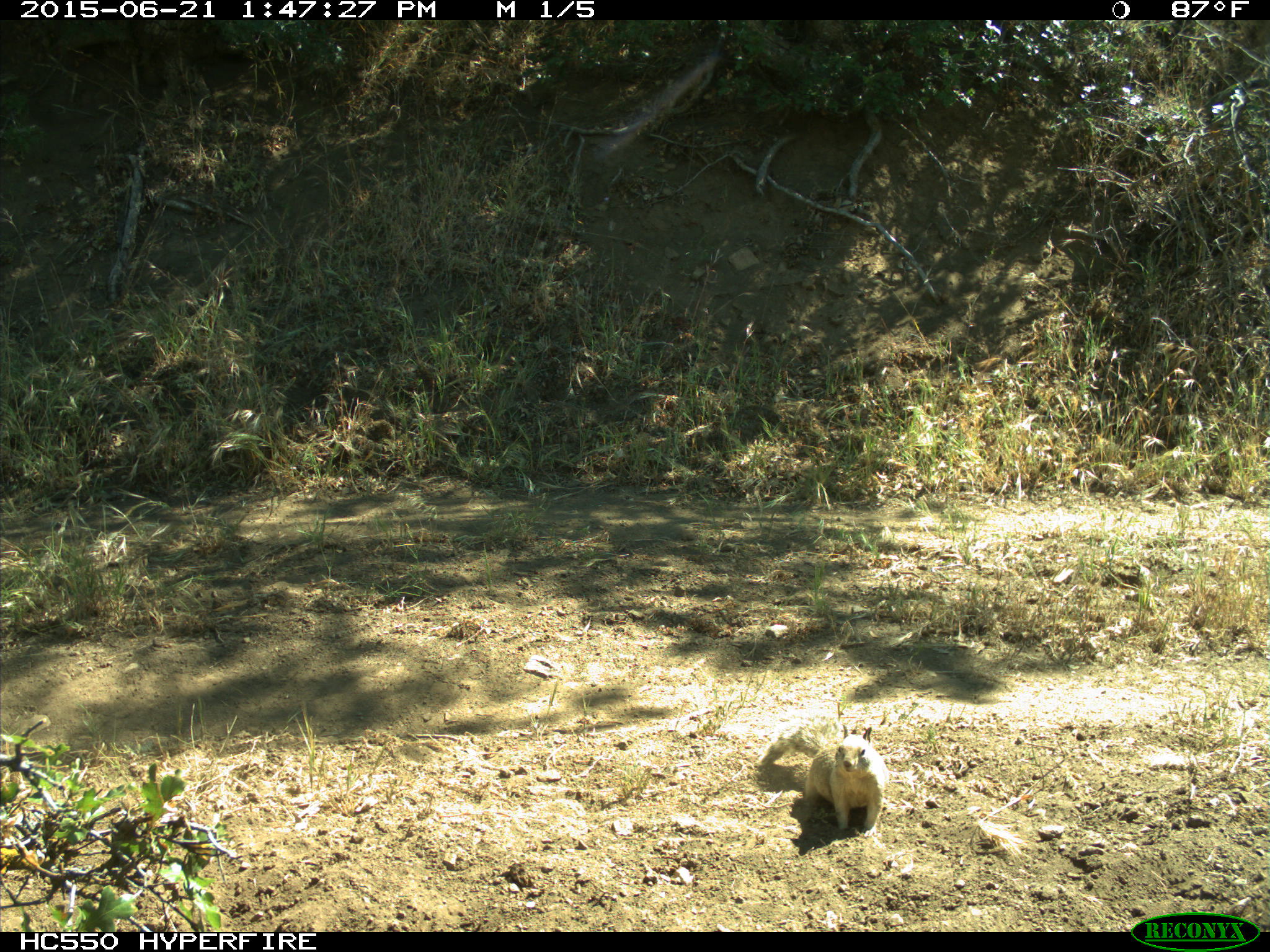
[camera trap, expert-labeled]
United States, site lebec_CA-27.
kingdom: Animalia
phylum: Chordata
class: Mammalia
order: Rodentia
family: Sciuridae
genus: Otospermophilus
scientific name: Otospermophilus beecheyi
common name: california ground squirrel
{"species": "Otospermophilus beecheyi (california ground squirrel)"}